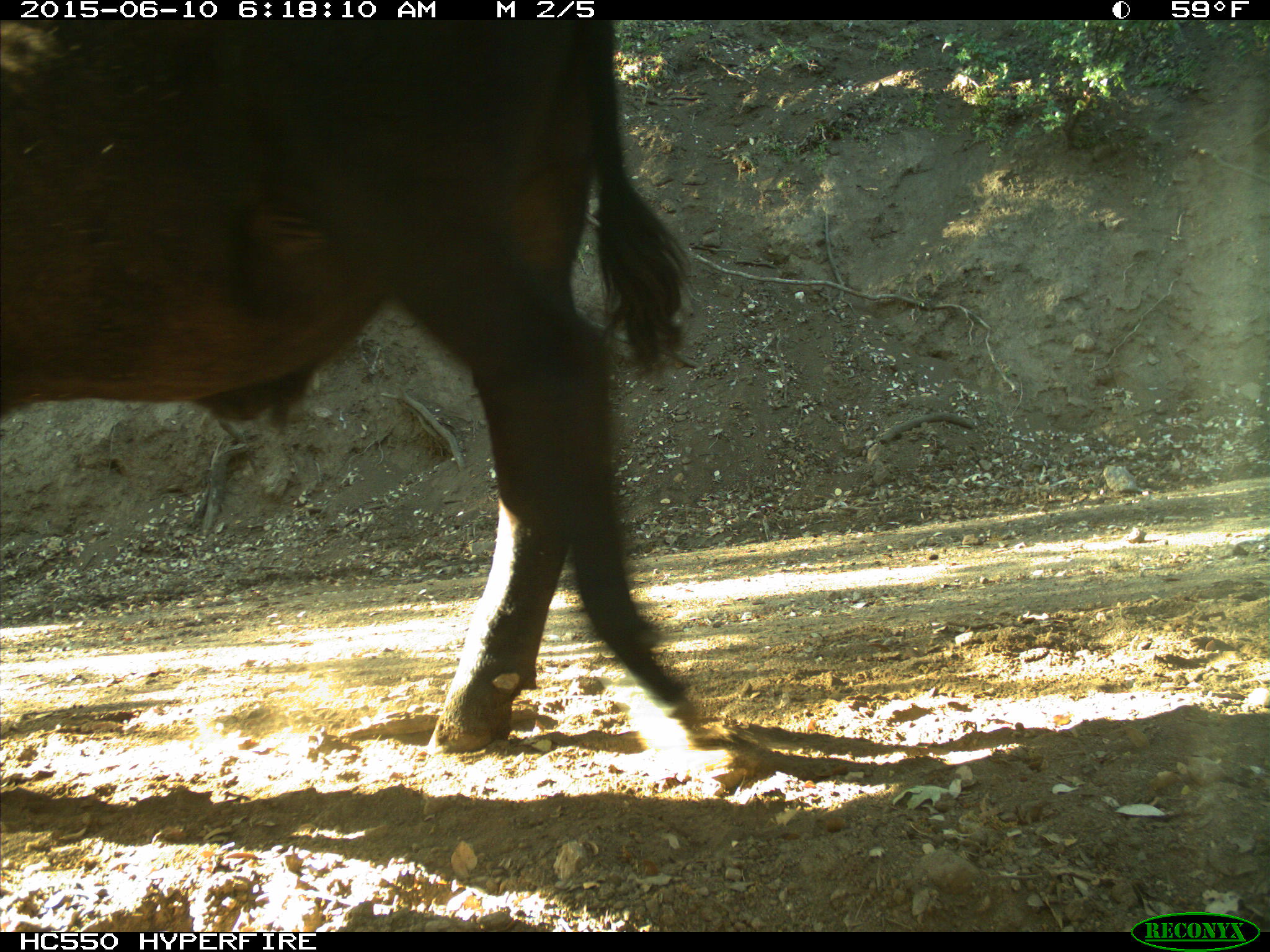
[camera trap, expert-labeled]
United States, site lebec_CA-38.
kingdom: Animalia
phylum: Chordata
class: Mammalia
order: Artiodactyla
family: Bovidae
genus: Bos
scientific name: Bos taurus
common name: domestic cow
Bos taurus (domestic cow).